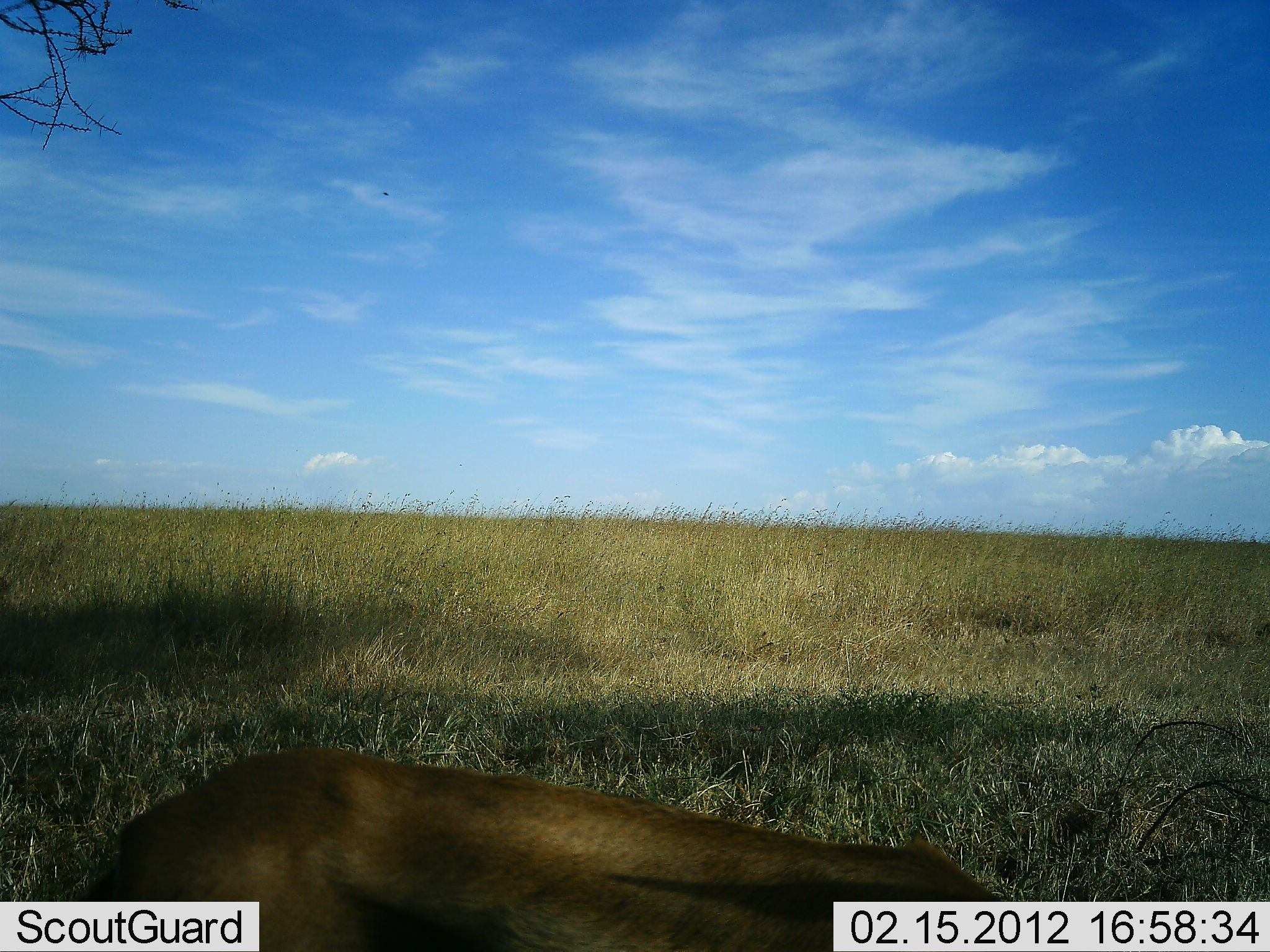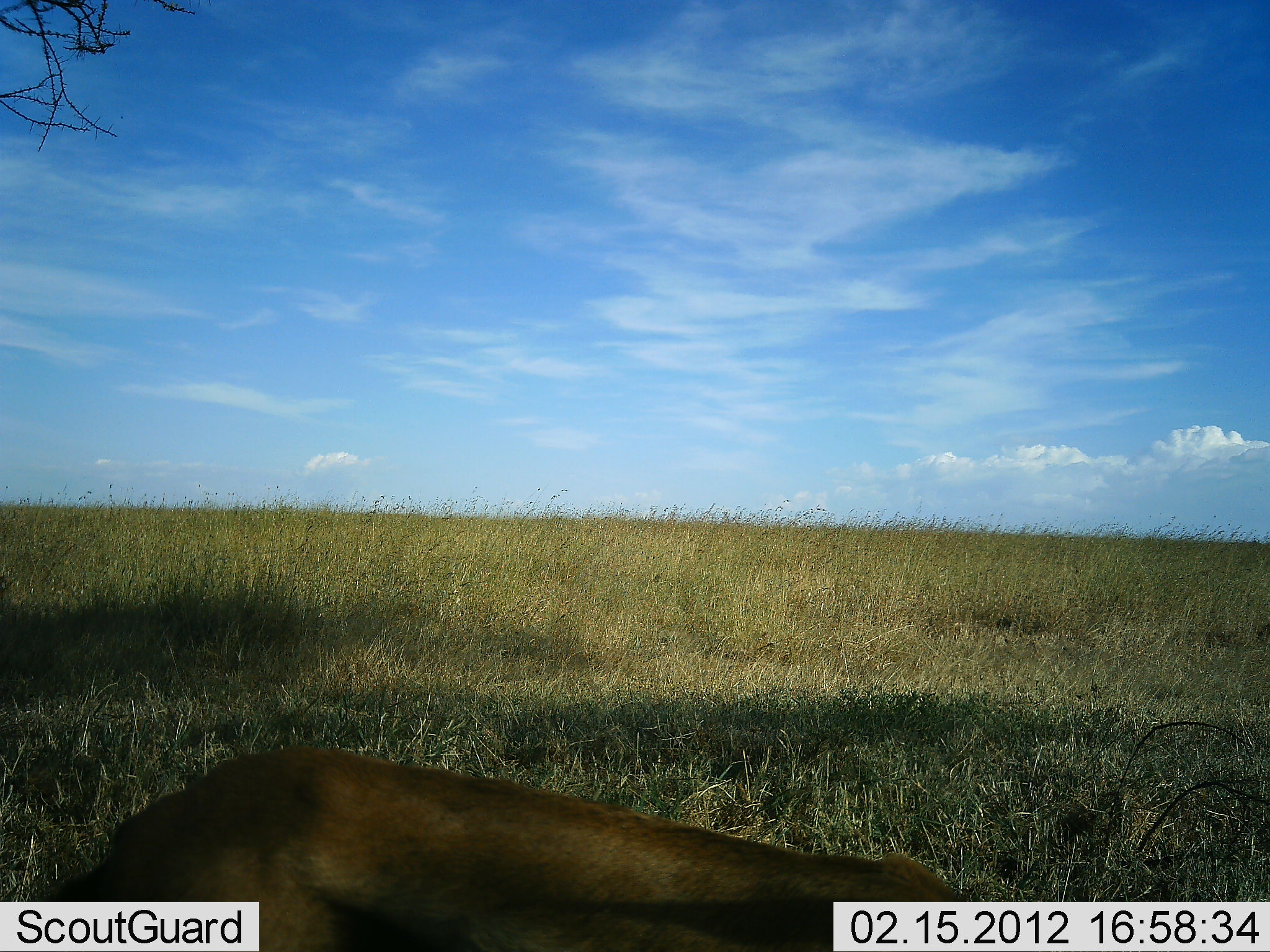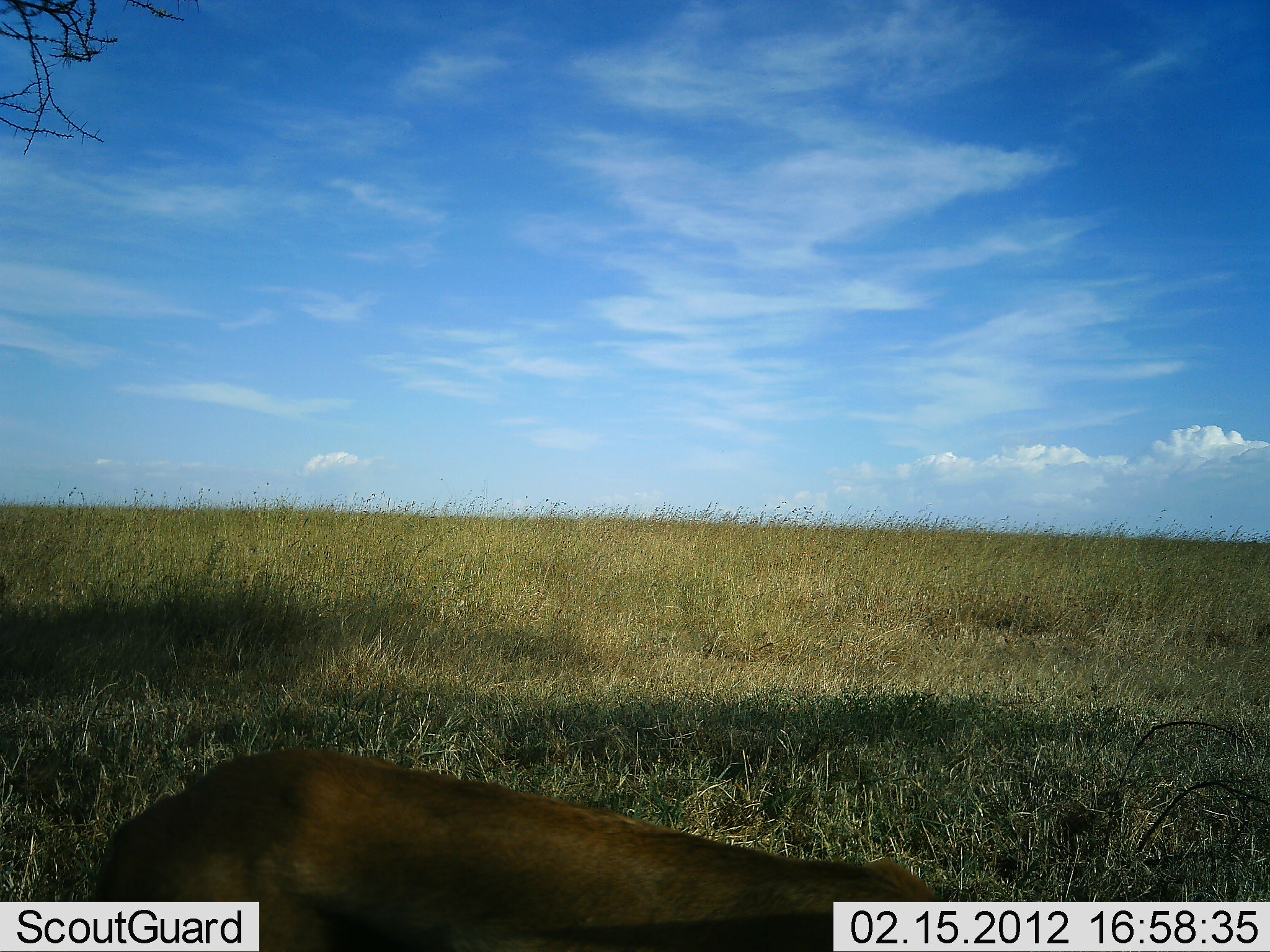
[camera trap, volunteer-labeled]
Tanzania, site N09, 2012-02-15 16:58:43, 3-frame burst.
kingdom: Animalia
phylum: Chordata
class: Mammalia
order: Carnivora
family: Felidae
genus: Panthera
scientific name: Panthera leo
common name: lion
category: lionfemale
Lionfemale (lion) (Panthera leo), count 1. Behavior (volunteer vote fractions): standing 0%, resting 60%, moving 40%, interacting 0%. Young present (vote fraction): 0%. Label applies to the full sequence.